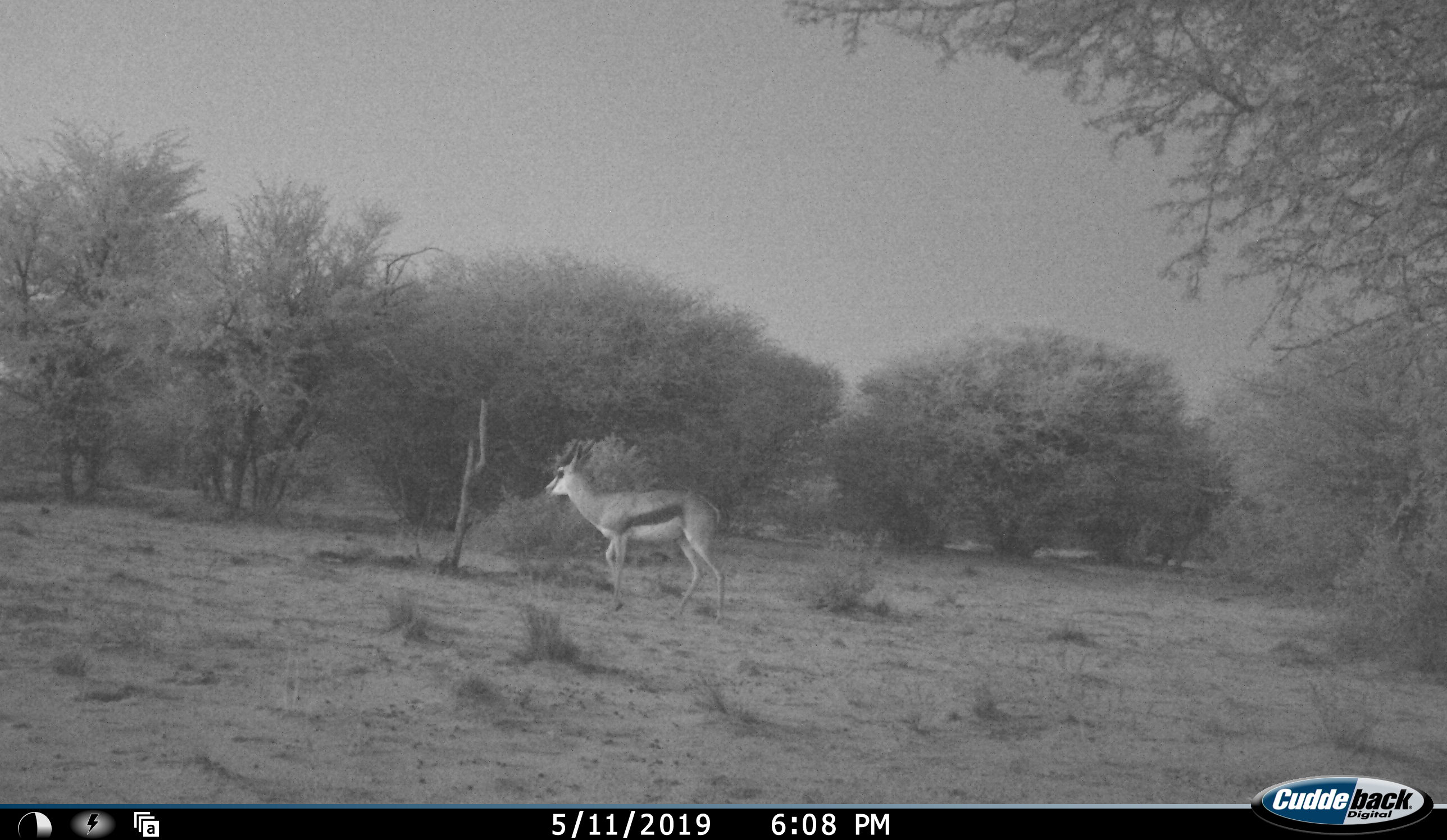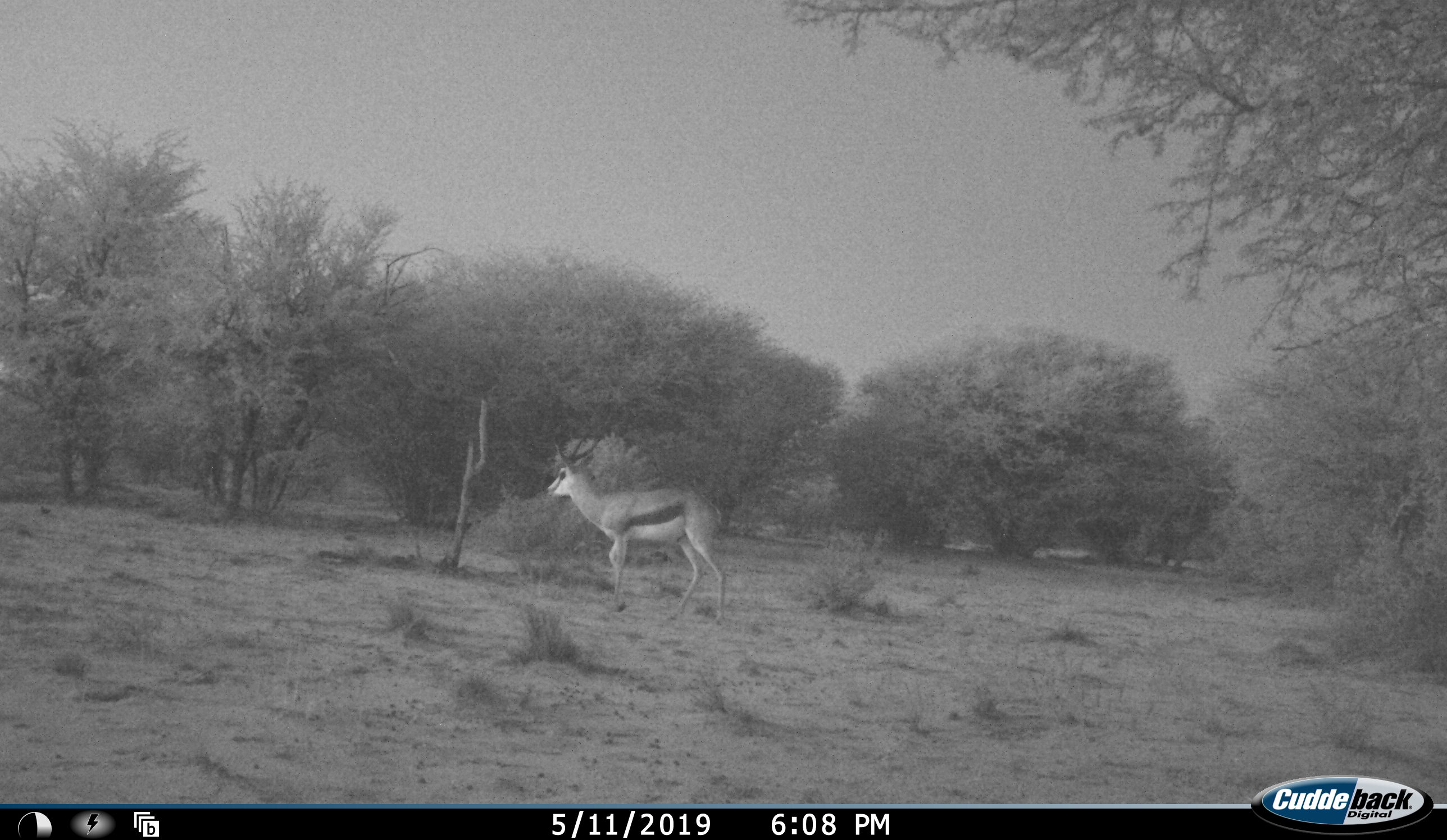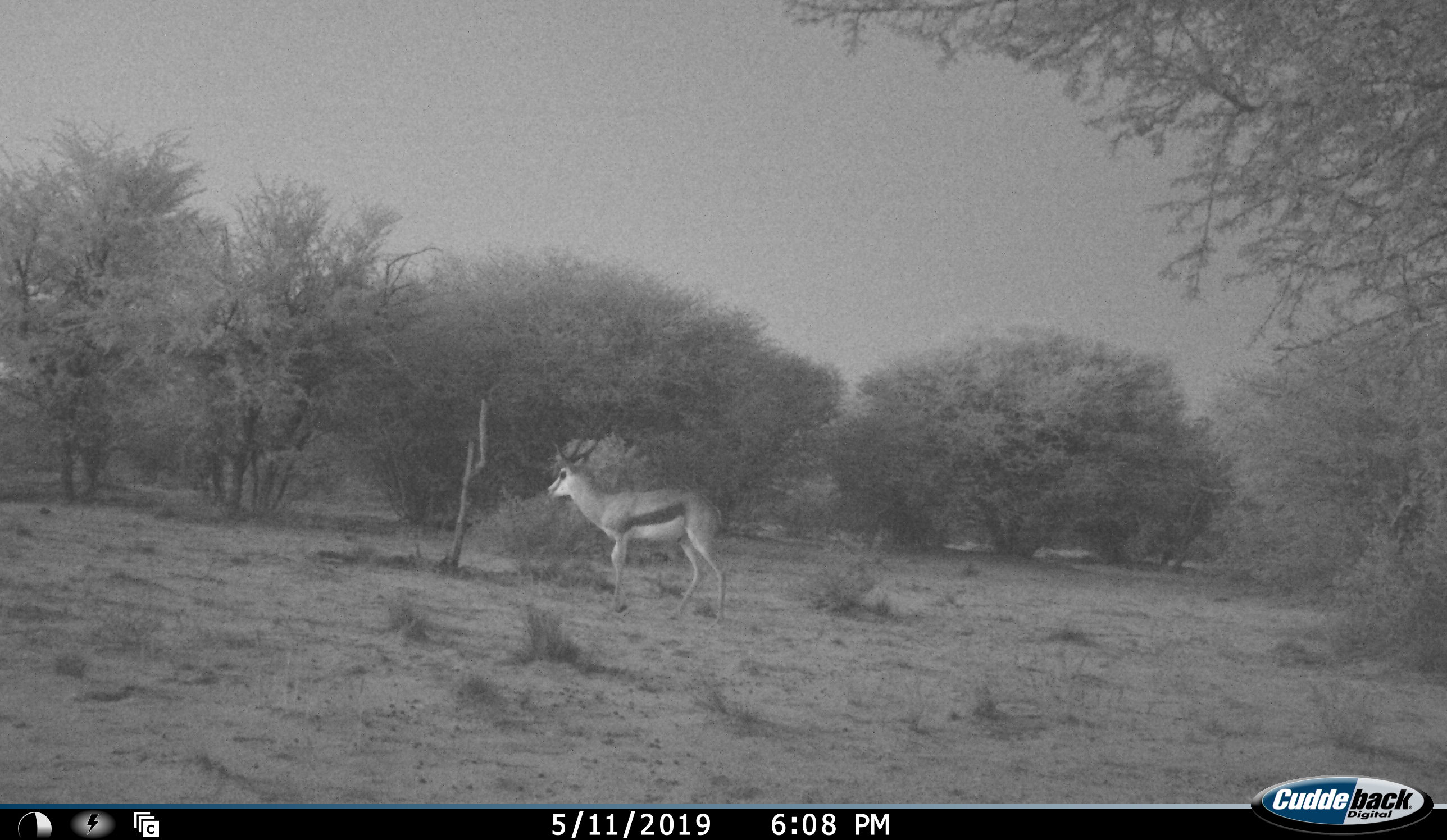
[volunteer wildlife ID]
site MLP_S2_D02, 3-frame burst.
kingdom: Animalia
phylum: Chordata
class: Mammalia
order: Artiodactyla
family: Bovidae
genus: Antidorcas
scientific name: Antidorcas marsupialis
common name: springbok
Springbok (Antidorcas marsupialis), count 1. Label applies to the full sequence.